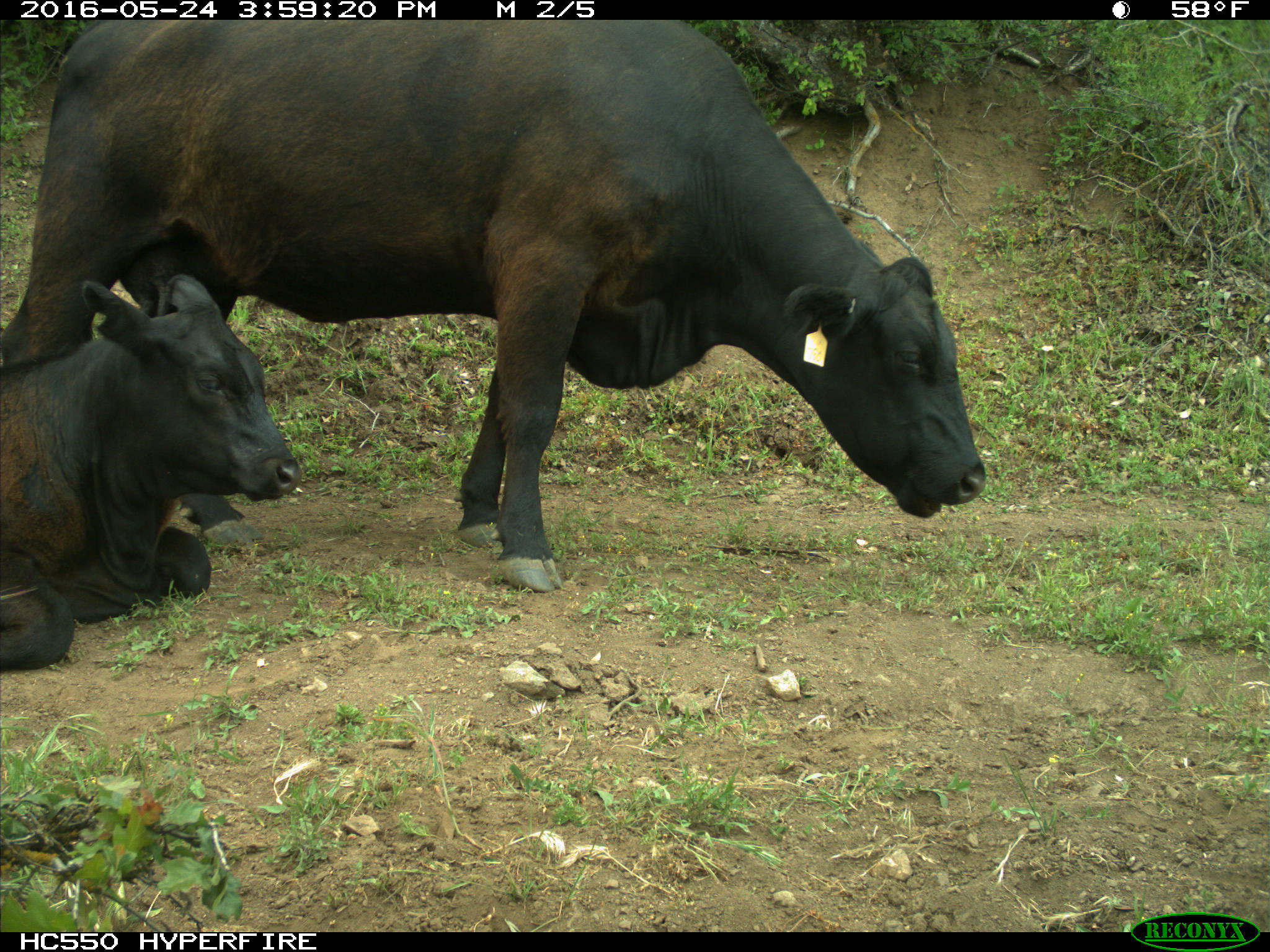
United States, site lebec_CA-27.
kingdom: Animalia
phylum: Chordata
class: Mammalia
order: Artiodactyla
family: Bovidae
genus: Bos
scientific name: Bos taurus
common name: domestic cow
Bos taurus (domestic cow).